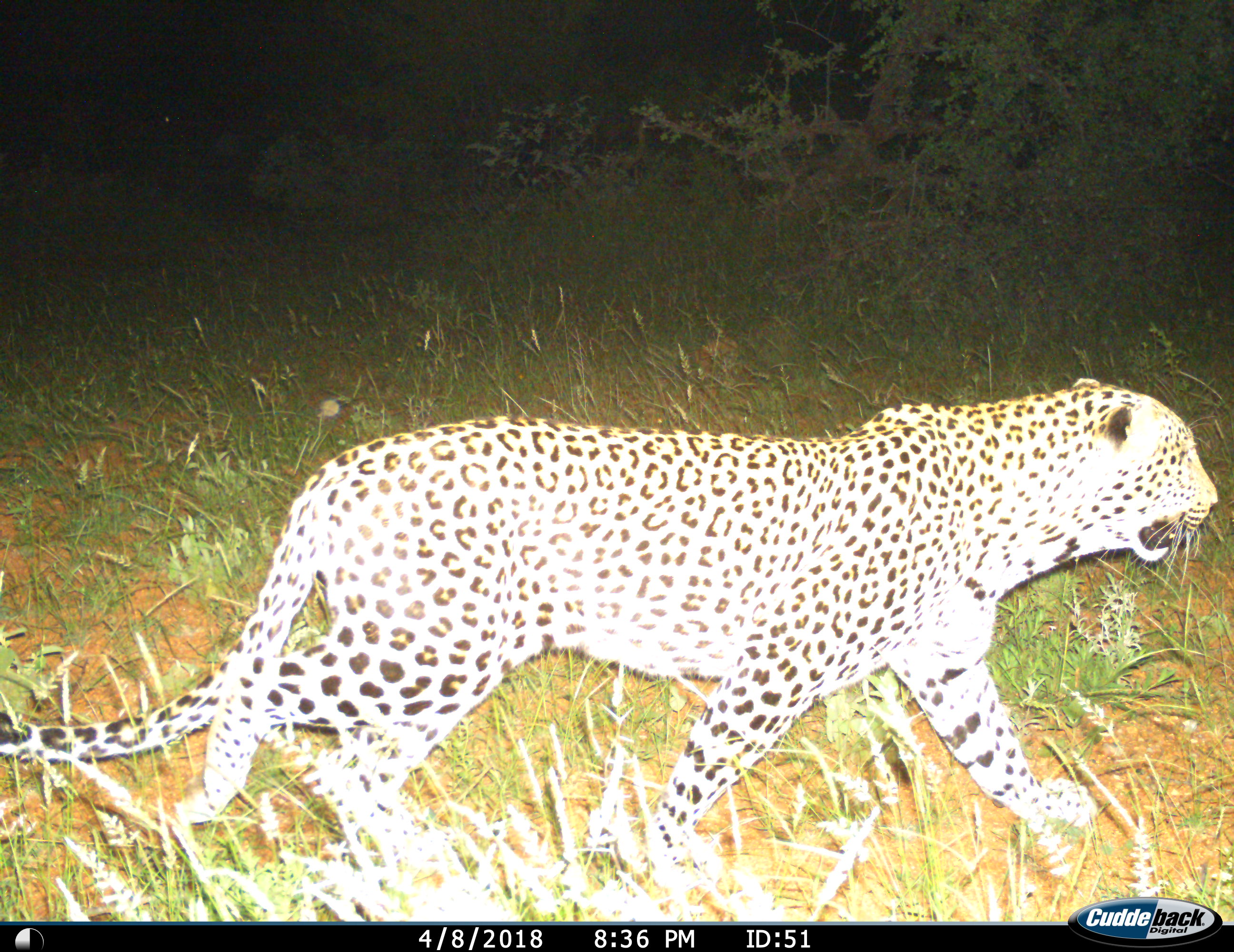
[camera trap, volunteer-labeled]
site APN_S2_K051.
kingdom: Animalia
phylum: Chordata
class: Mammalia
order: Carnivora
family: Felidae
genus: Panthera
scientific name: Panthera pardus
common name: leopard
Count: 1.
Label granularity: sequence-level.